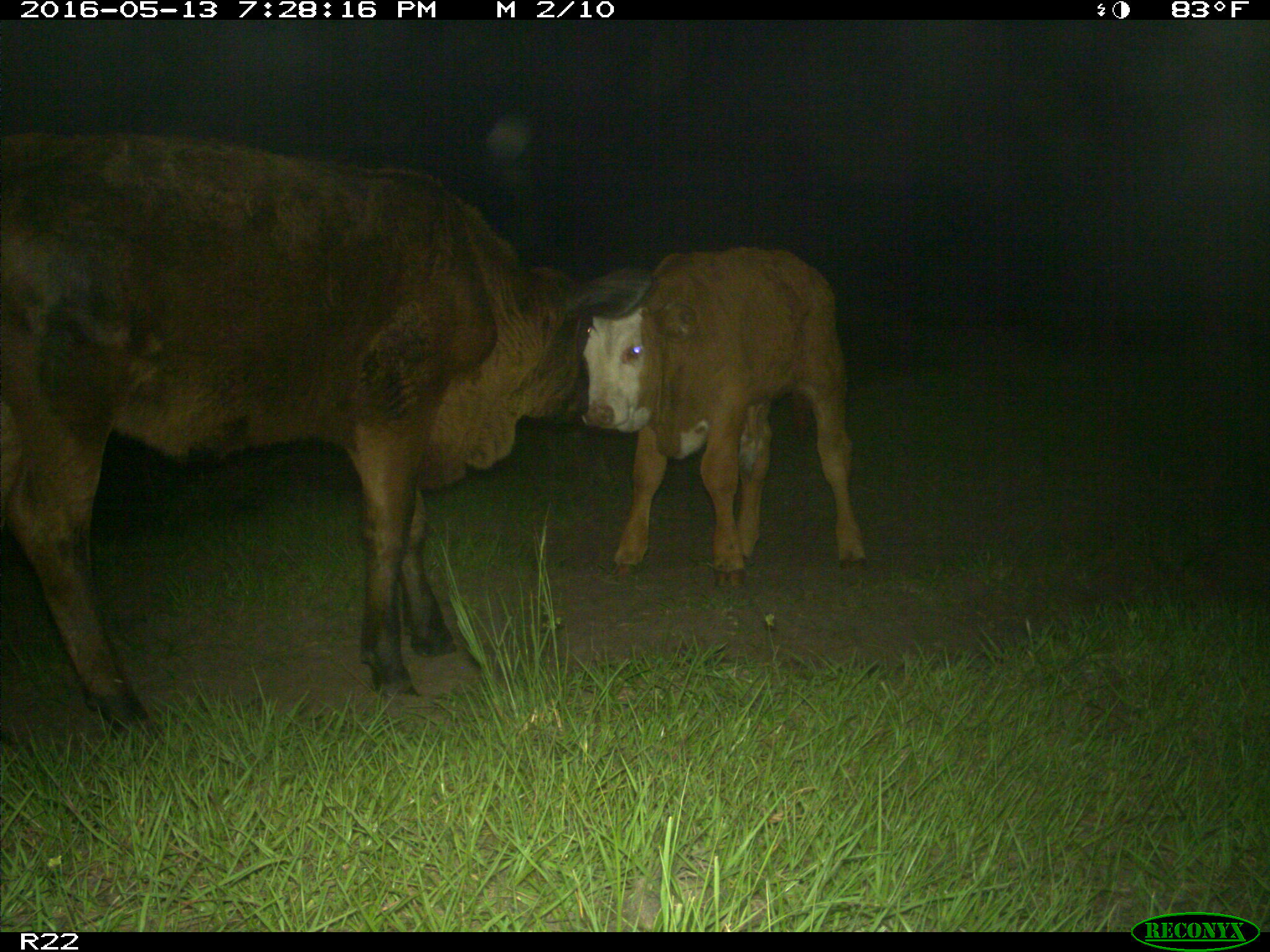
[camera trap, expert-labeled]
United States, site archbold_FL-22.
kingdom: Animalia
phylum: Chordata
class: Mammalia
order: Artiodactyla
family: Bovidae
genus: Bos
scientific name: Bos taurus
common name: domestic cow